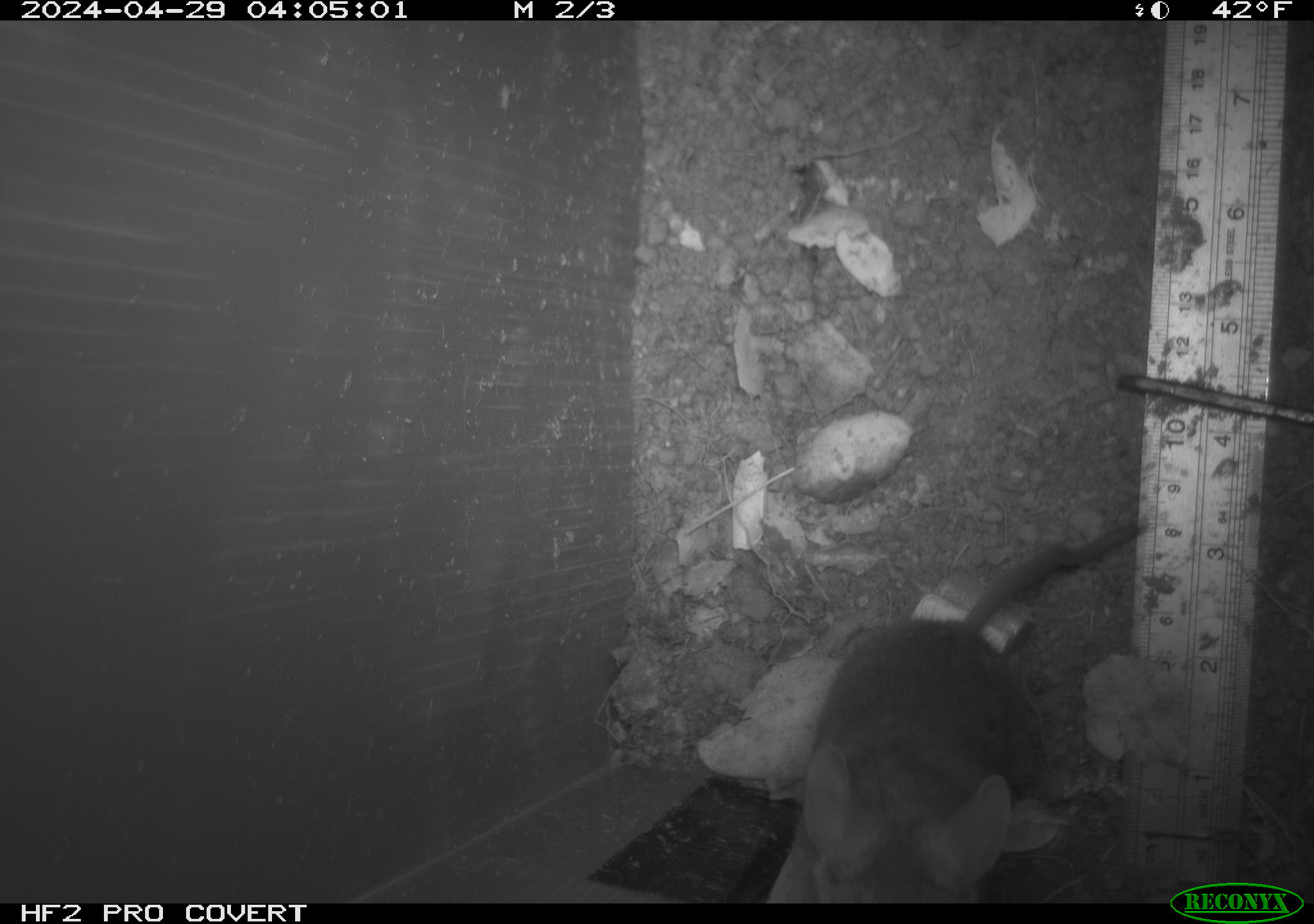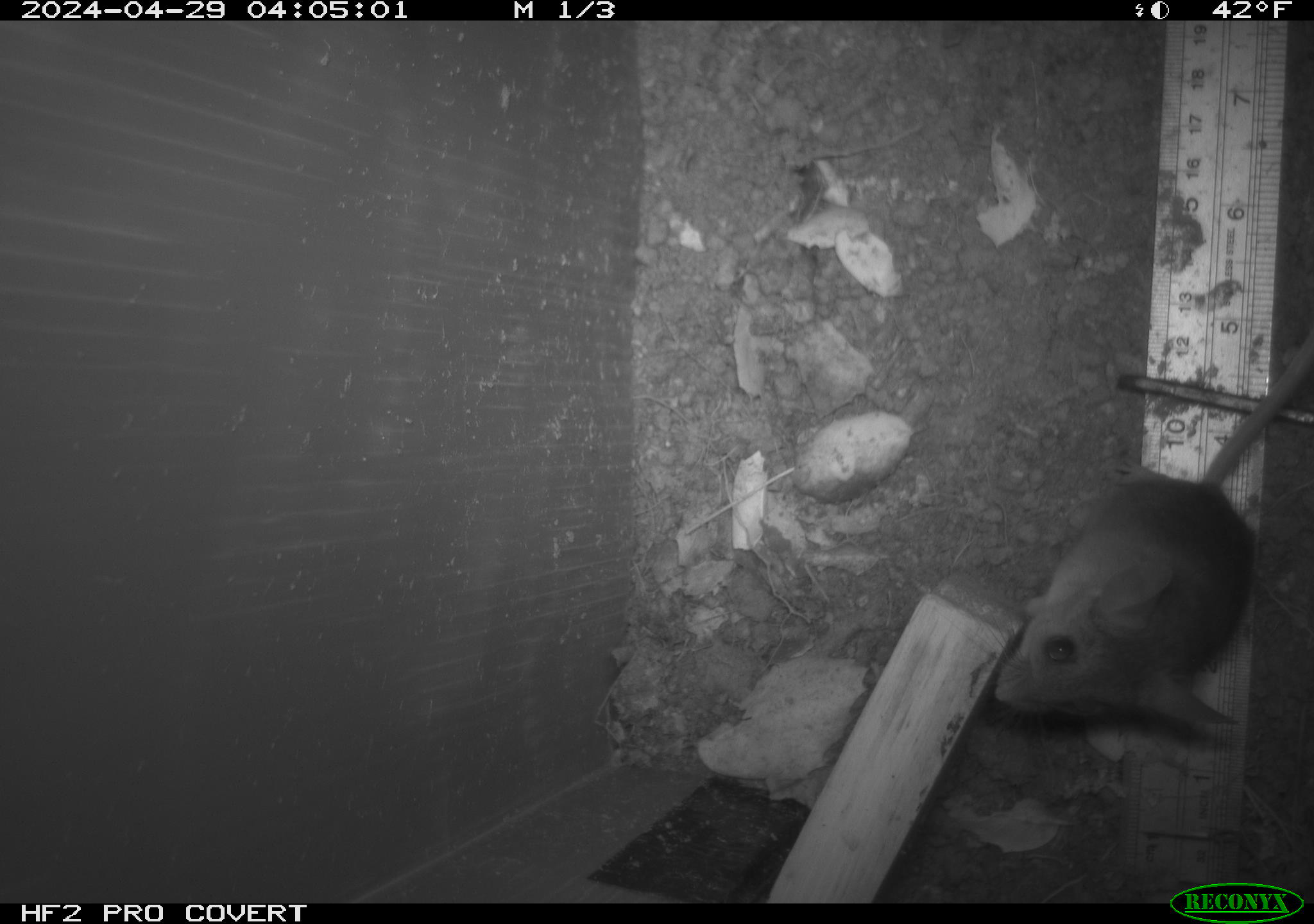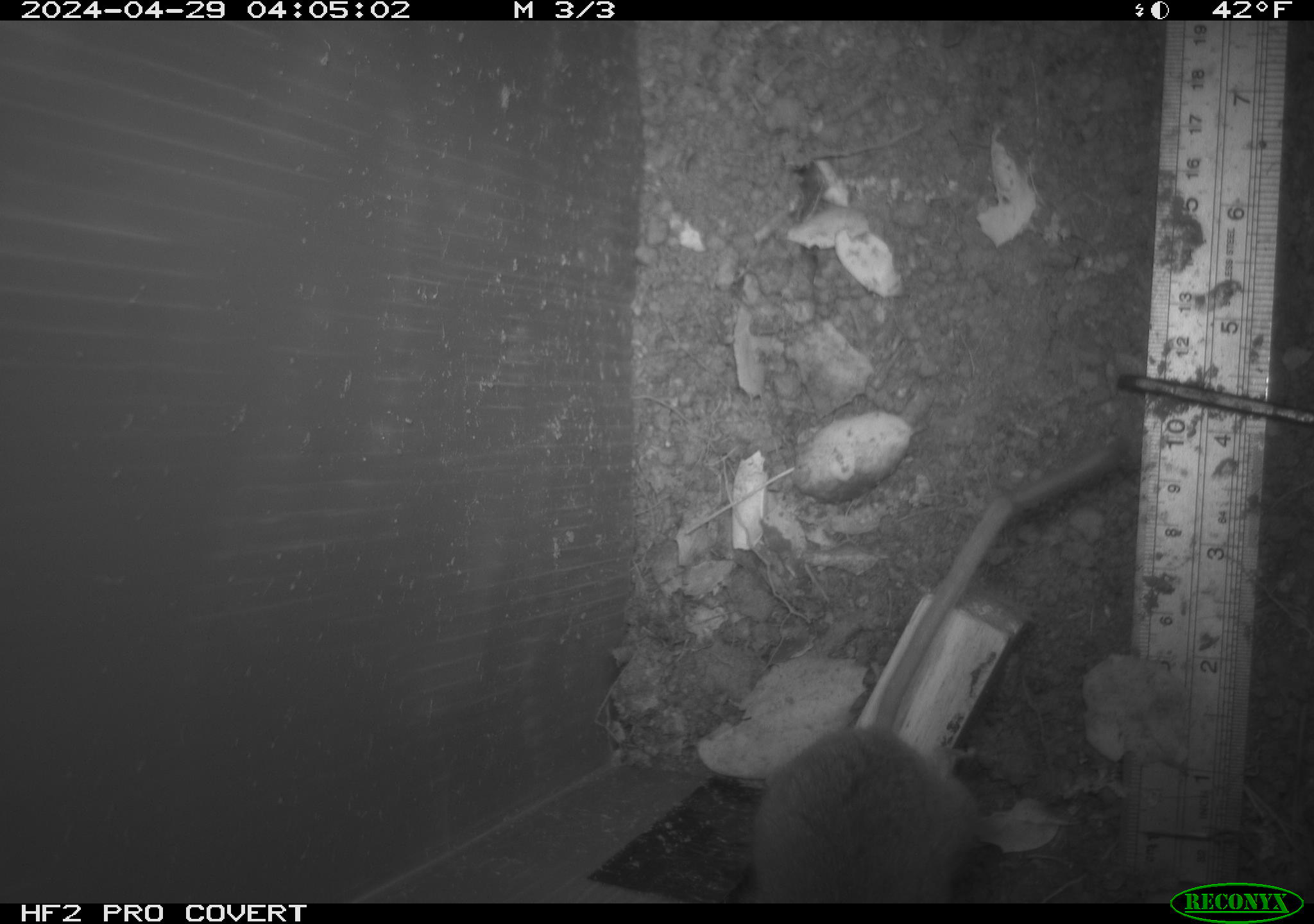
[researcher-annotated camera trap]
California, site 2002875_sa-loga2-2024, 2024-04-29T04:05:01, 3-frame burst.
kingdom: Animalia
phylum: Chordata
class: Mammalia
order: Rodentia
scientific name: Rodentia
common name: rodent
Rodent (Rodentia).